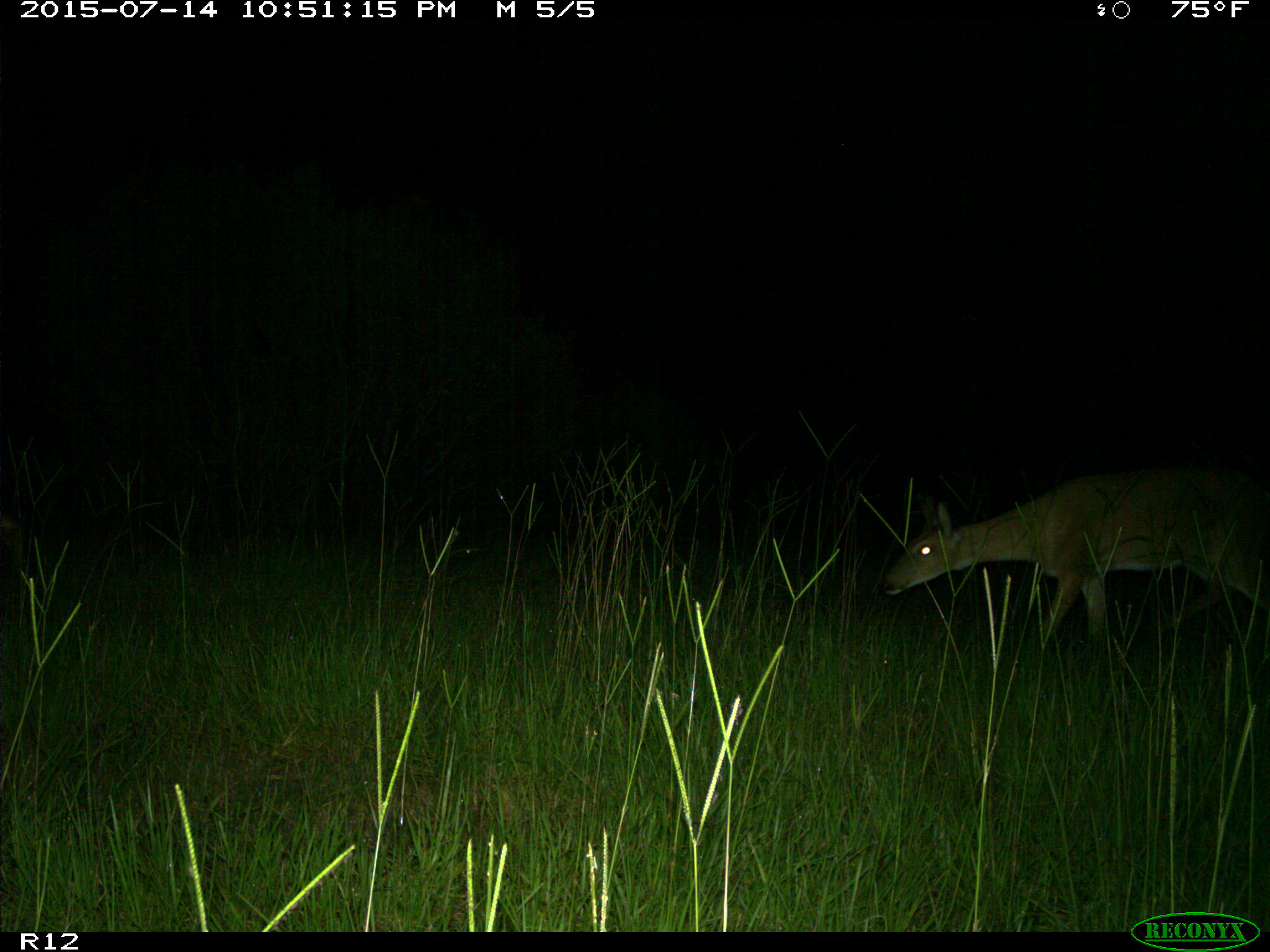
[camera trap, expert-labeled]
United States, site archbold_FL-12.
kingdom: Animalia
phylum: Chordata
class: Mammalia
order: Artiodactyla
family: Cervidae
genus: Odocoileus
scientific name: Odocoileus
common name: deer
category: unidentified deer